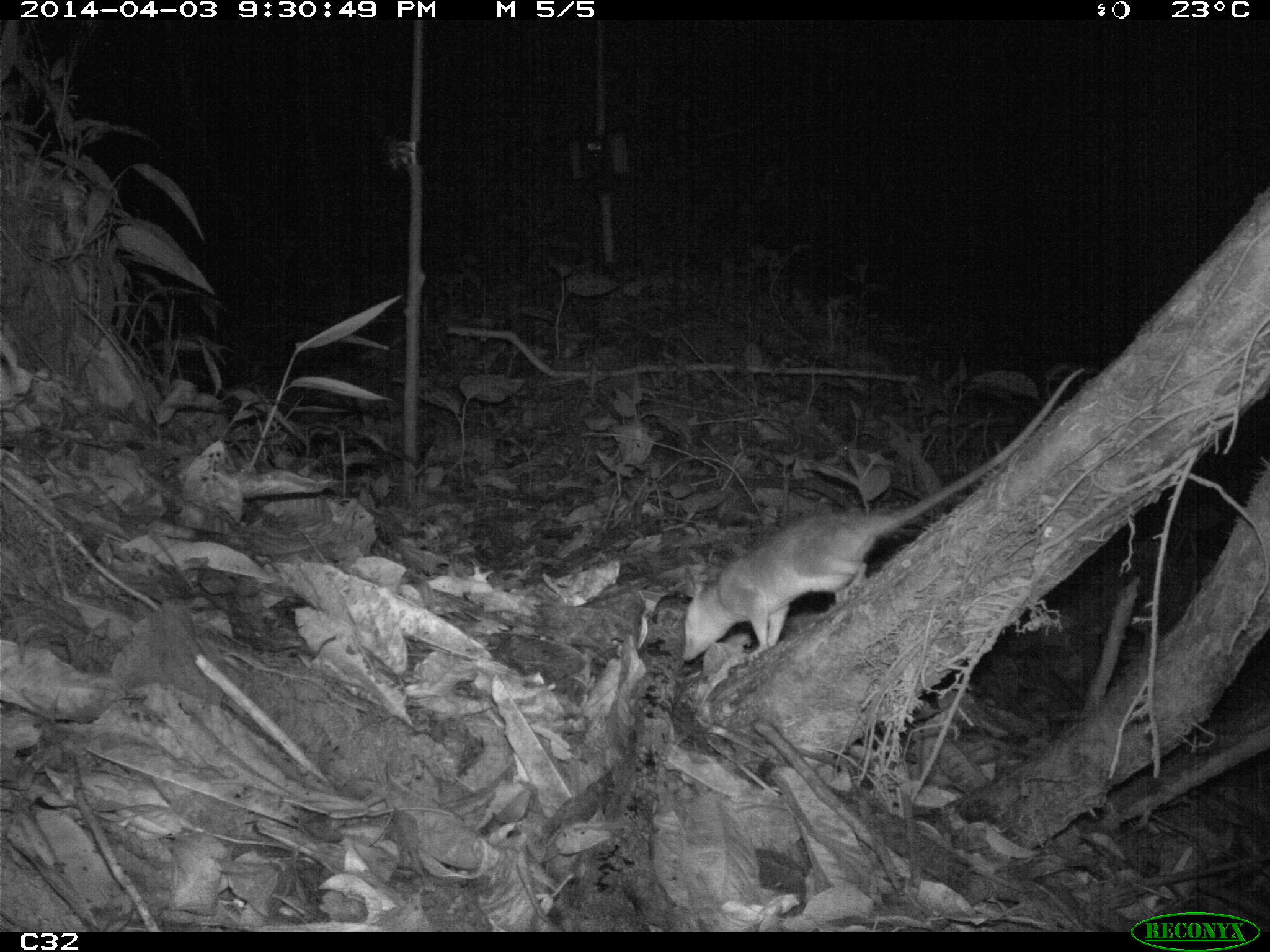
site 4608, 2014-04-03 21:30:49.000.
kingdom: Animalia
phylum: Chordata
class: Mammalia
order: Didelphimorphia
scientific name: Didelphimorphia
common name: opossum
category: unknown opossum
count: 1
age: adult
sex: female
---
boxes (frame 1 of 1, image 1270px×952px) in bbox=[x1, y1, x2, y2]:
unknown opossum: bbox=[674, 365, 1085, 661]